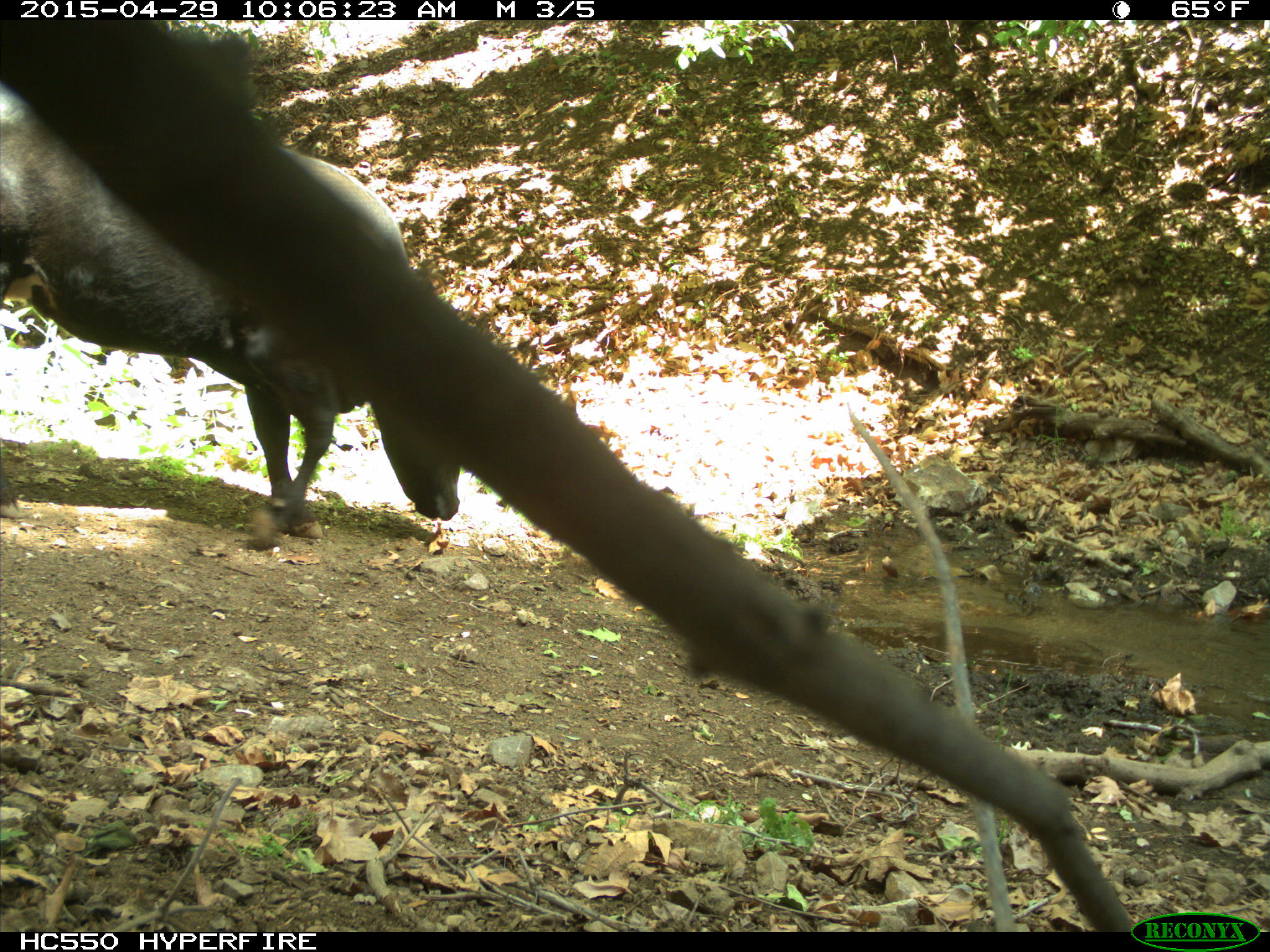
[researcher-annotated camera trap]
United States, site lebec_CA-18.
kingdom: Animalia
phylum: Chordata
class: Mammalia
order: Artiodactyla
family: Bovidae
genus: Bos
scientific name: Bos taurus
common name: domestic cow